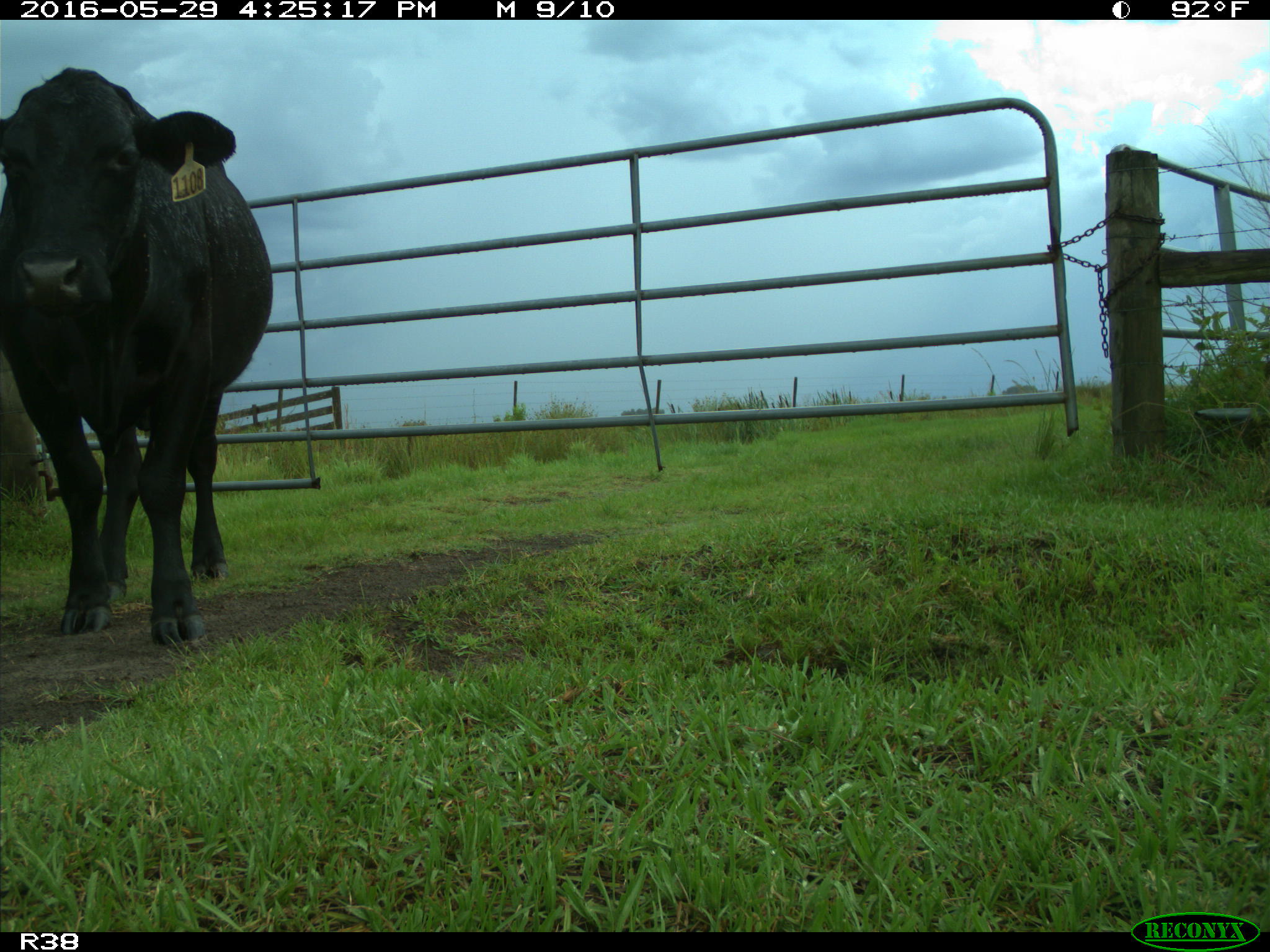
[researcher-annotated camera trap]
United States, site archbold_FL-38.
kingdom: Animalia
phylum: Chordata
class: Mammalia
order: Artiodactyla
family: Bovidae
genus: Bos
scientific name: Bos taurus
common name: domestic cow